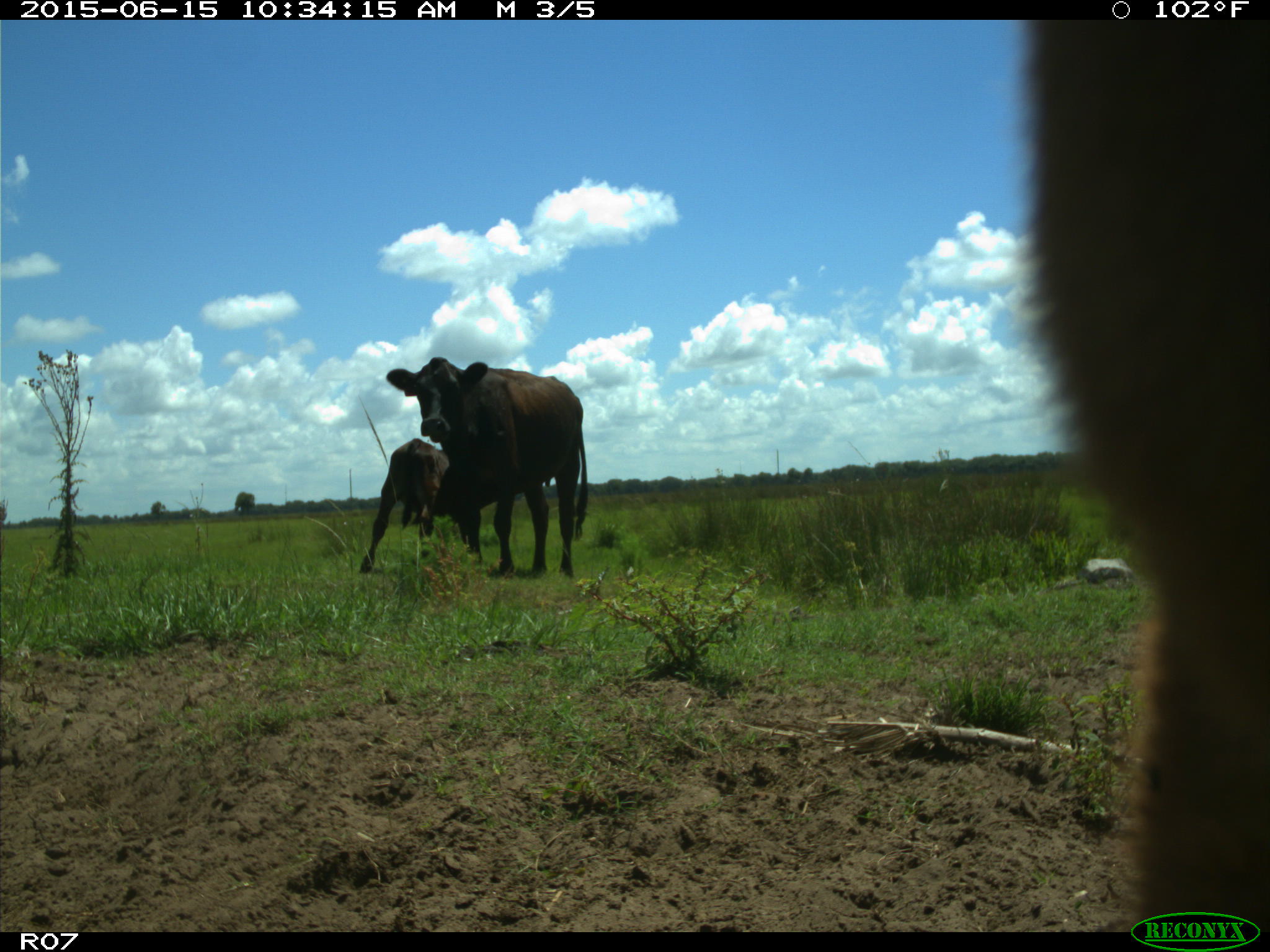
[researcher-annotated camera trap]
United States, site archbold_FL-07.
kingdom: Animalia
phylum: Chordata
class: Mammalia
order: Artiodactyla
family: Bovidae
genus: Bos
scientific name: Bos taurus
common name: domestic cow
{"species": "Bos taurus (domestic cow)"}